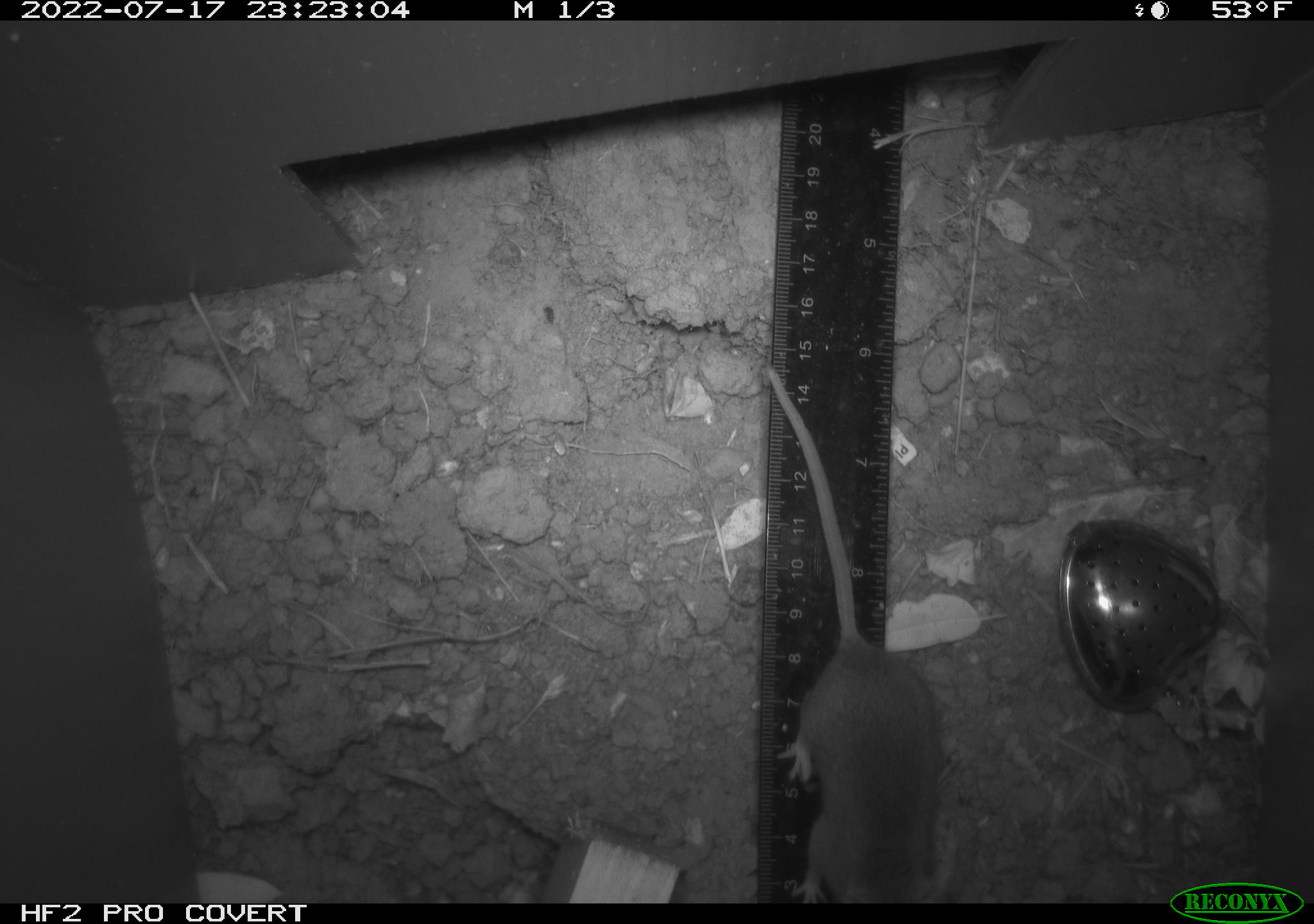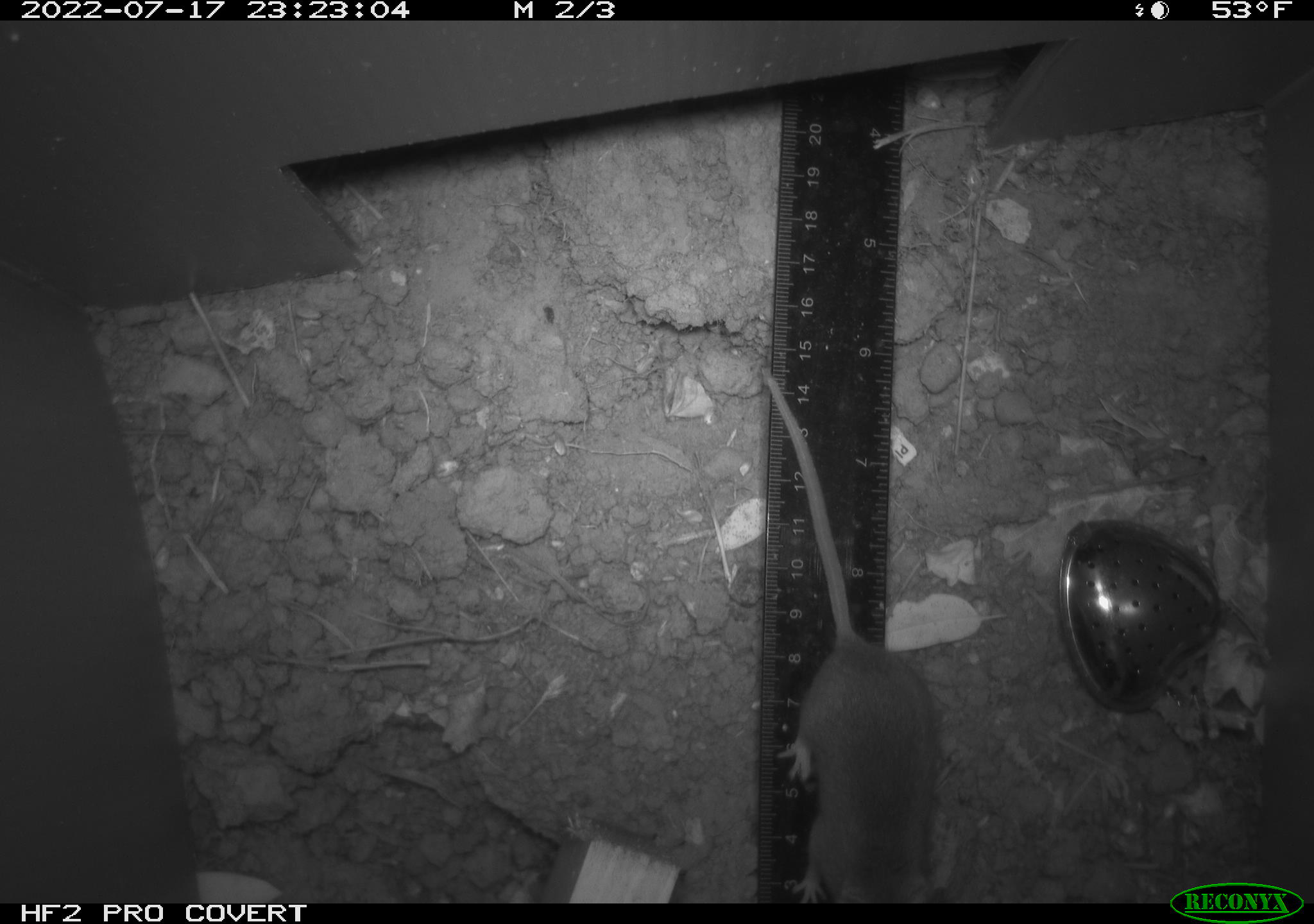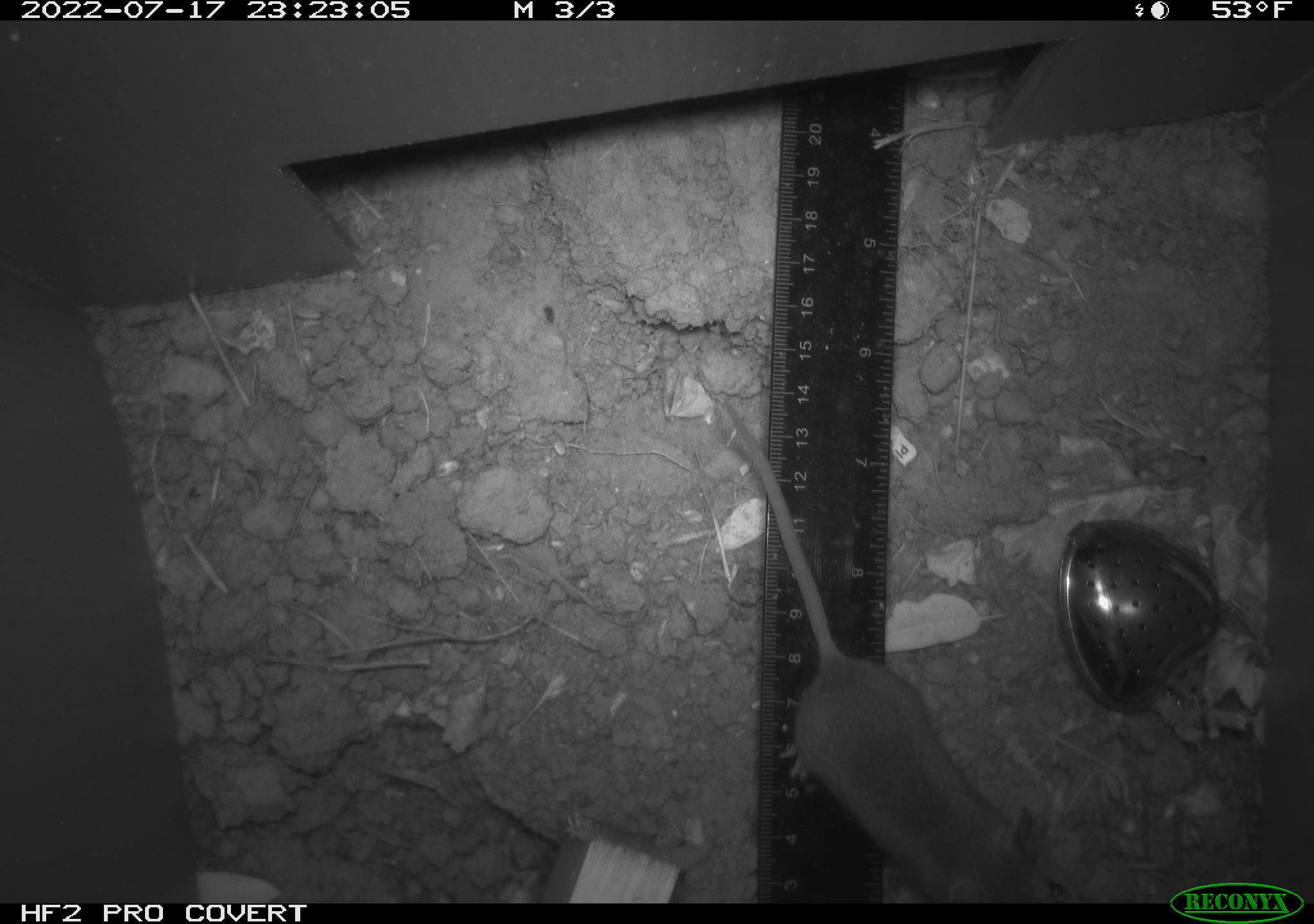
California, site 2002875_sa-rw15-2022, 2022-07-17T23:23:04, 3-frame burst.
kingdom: Animalia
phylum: Chordata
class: Mammalia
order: Rodentia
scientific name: Rodentia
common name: mouse species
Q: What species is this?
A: Mouse species (Rodentia).